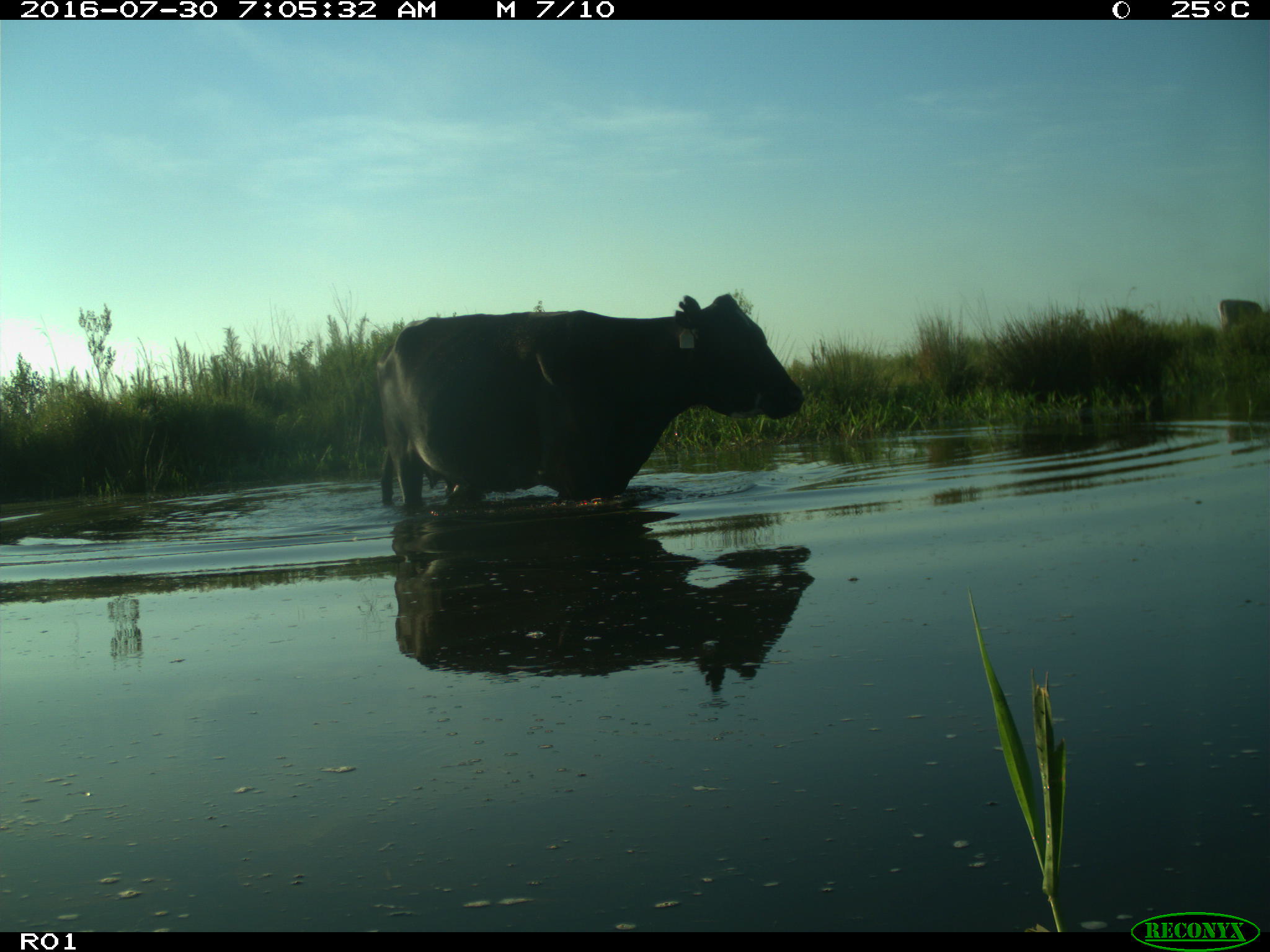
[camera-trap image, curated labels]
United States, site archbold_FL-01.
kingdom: Animalia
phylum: Chordata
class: Mammalia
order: Artiodactyla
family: Bovidae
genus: Bos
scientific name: Bos taurus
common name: domestic cow